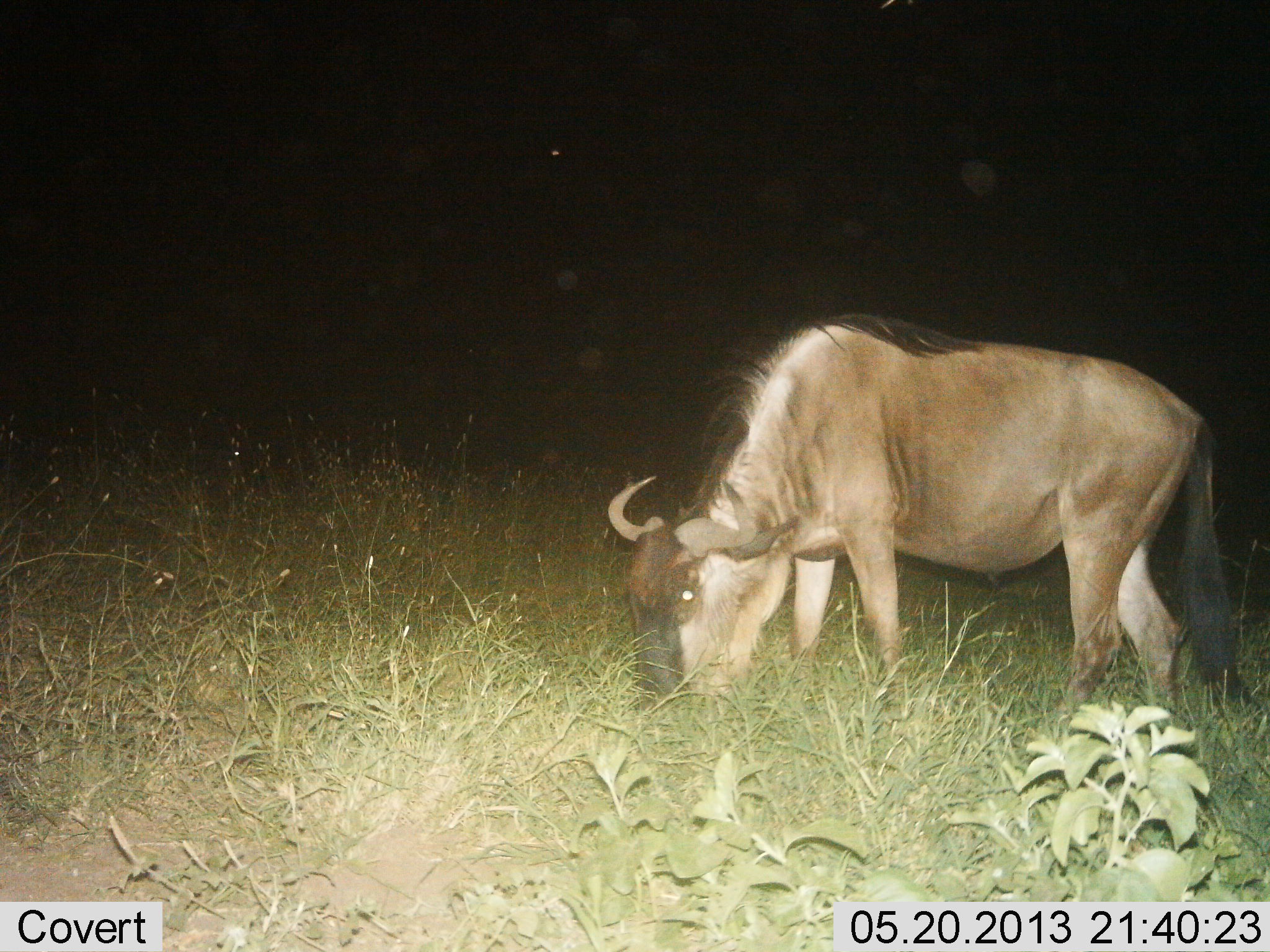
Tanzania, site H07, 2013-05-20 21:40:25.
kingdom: Animalia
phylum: Chordata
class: Mammalia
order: Artiodactyla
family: Bovidae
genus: Connochaetes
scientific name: Connochaetes taurinus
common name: blue wildebeest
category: wildebeest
Wildebeest (blue wildebeest) (Connochaetes taurinus), count 1. Behavior (volunteer vote fractions): standing 20%, resting 0%, moving 0%, interacting 0%. Young present (vote fraction): 0%. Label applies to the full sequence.